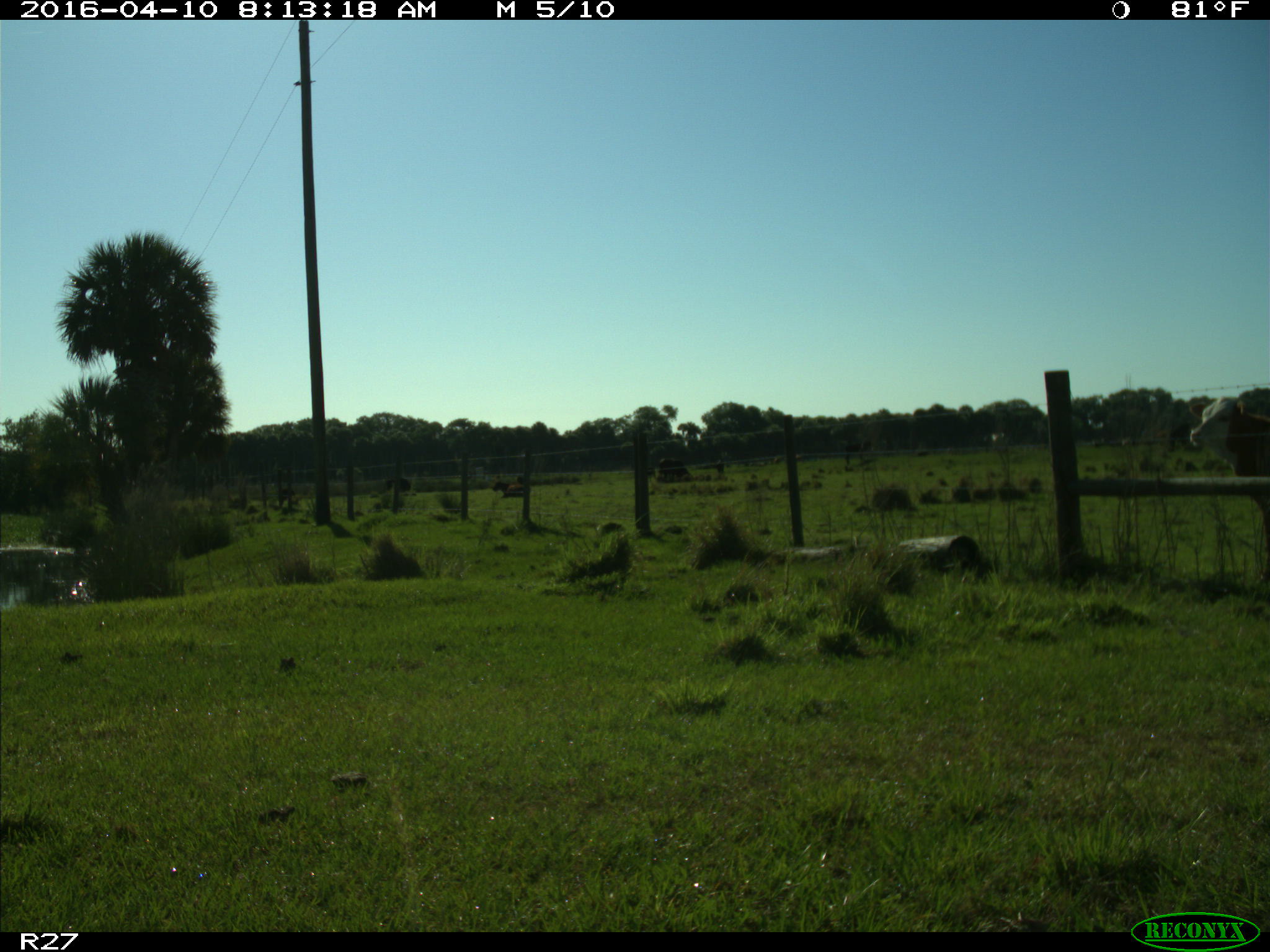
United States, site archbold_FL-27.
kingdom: Animalia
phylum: Chordata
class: Mammalia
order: Artiodactyla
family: Bovidae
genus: Bos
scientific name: Bos taurus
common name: domestic cow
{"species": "Bos taurus (domestic cow)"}